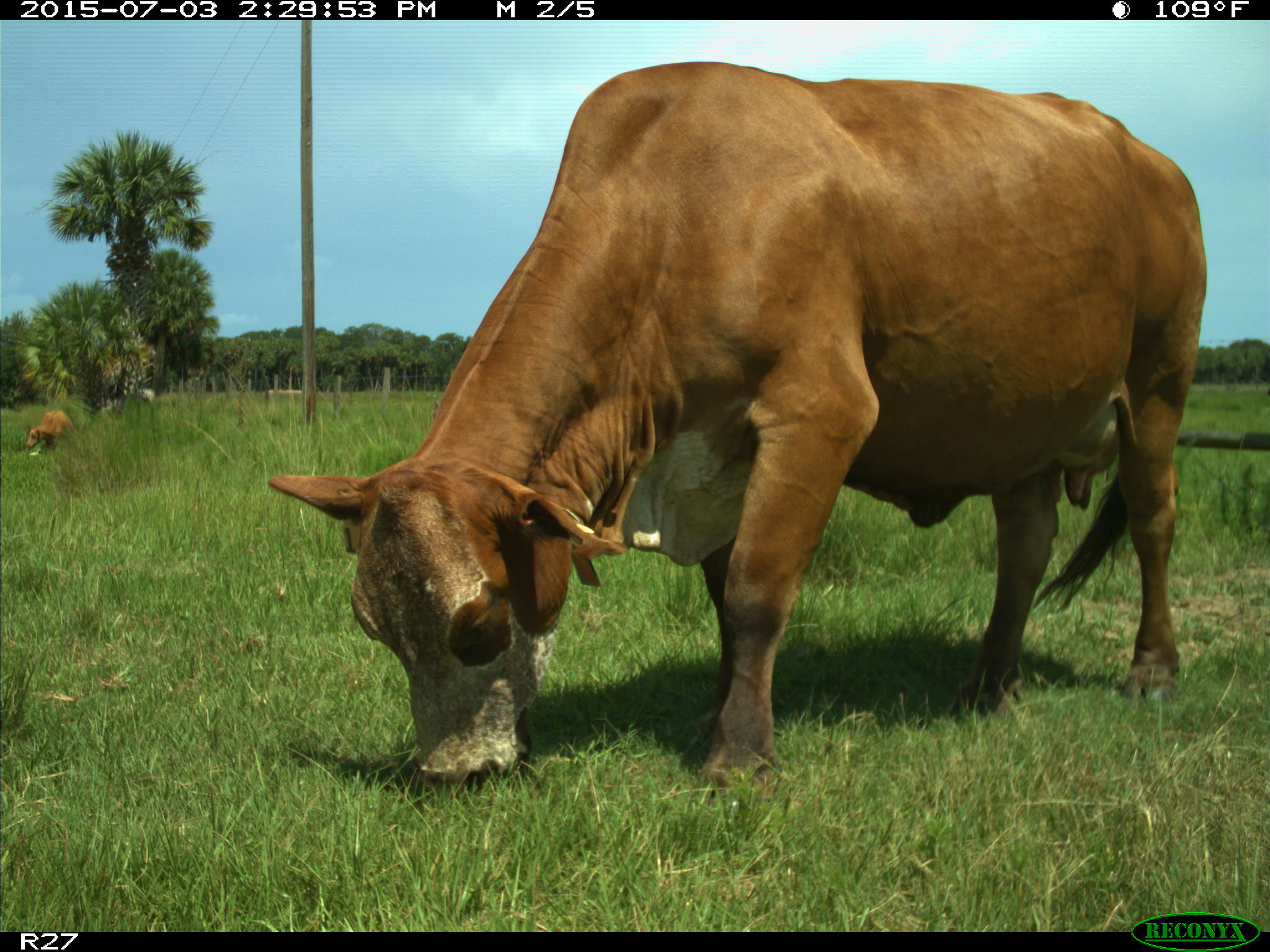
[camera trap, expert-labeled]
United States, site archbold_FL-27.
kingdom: Animalia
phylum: Chordata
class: Mammalia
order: Artiodactyla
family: Bovidae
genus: Bos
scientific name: Bos taurus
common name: domestic cow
Bos taurus (domestic cow).